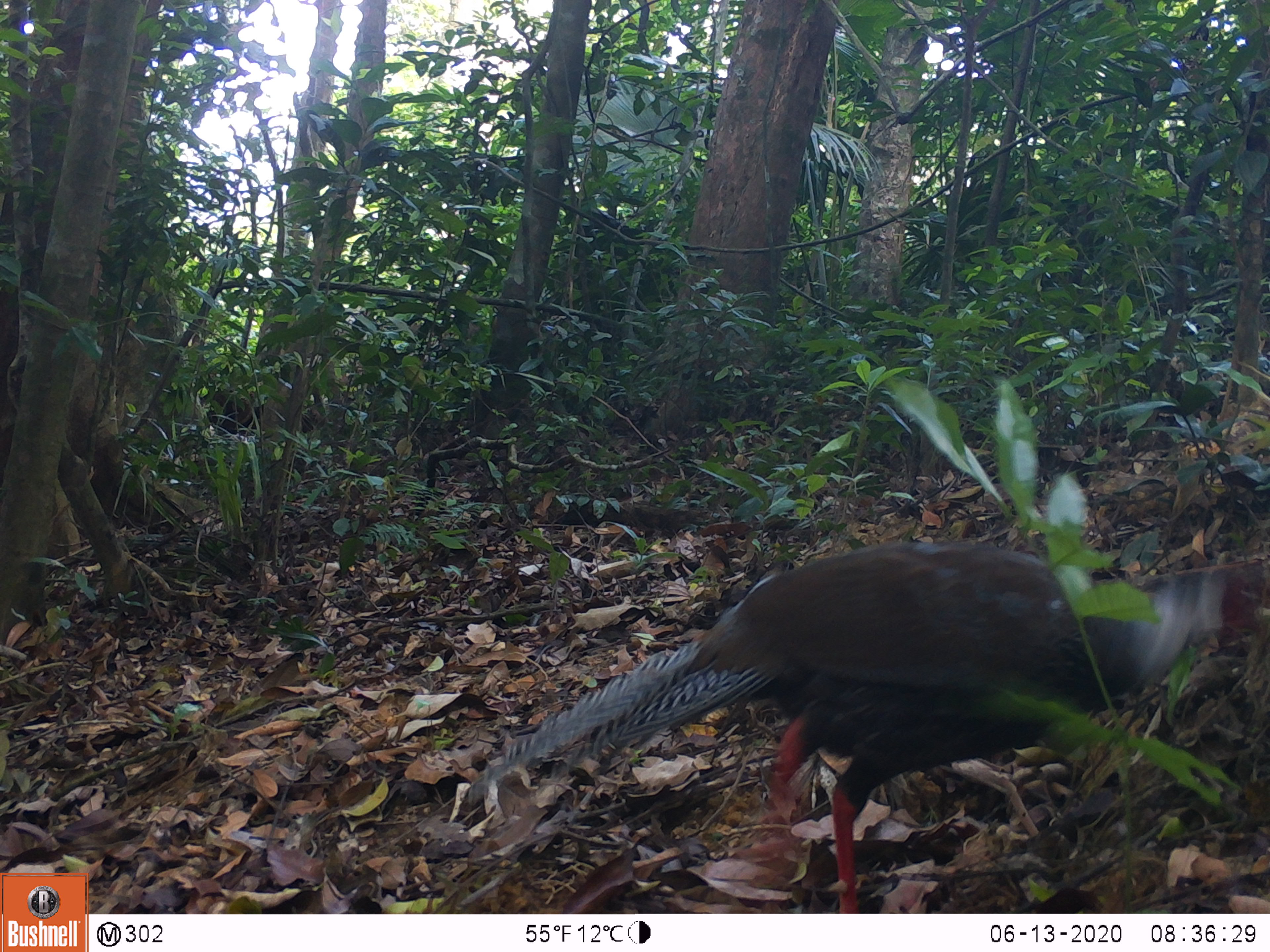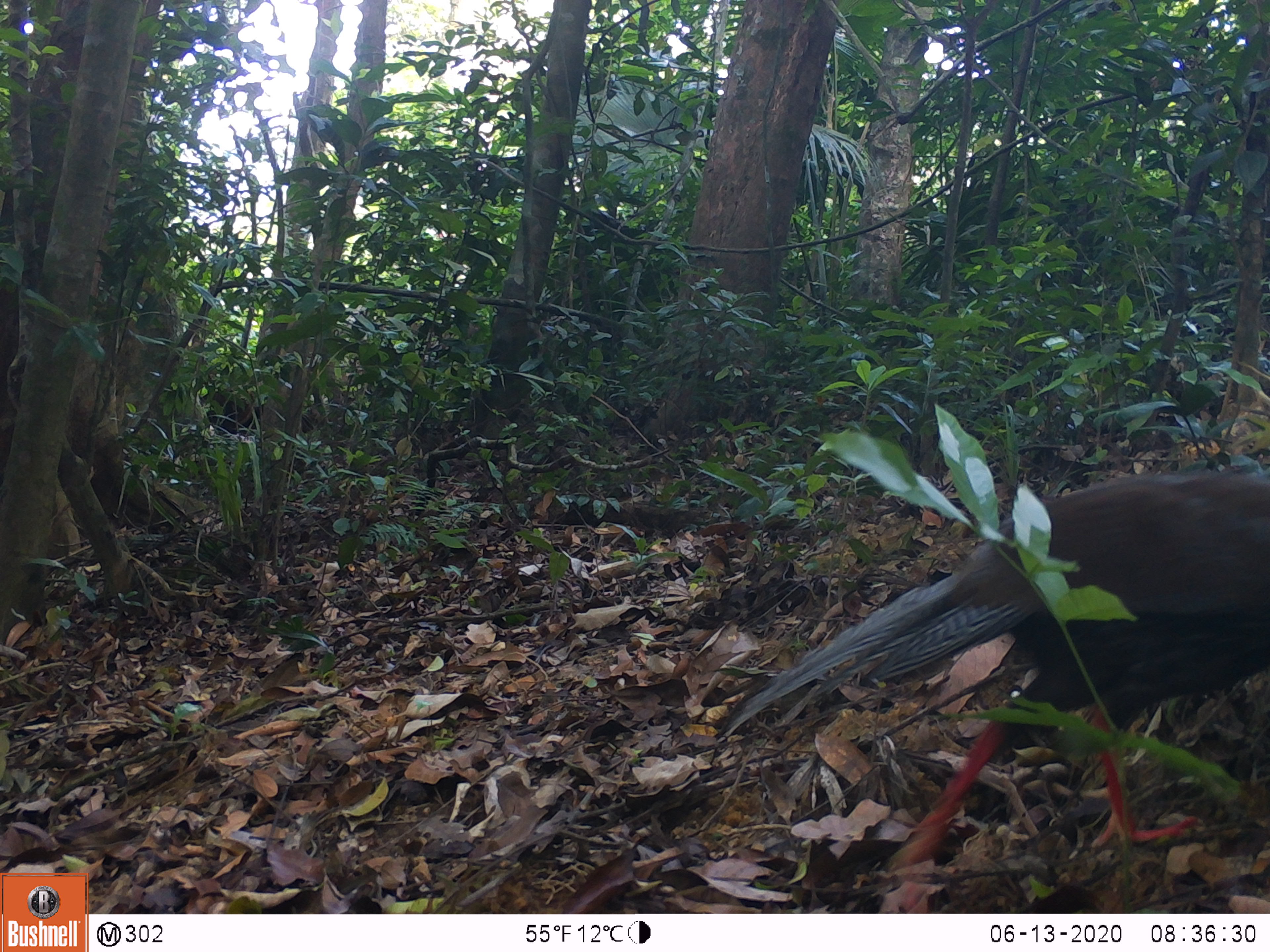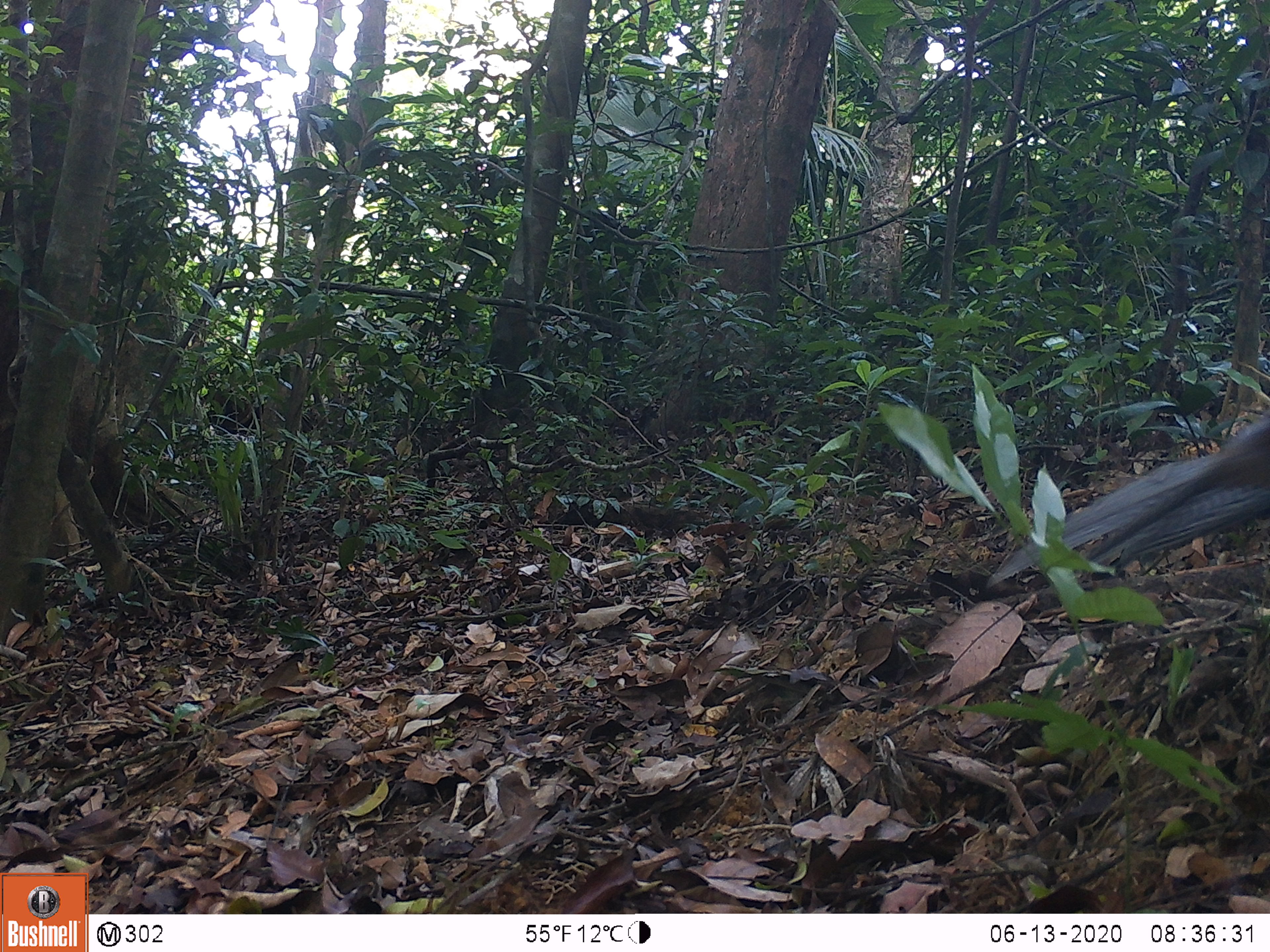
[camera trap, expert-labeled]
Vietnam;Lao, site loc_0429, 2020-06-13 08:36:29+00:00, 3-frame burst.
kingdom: Animalia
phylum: Chordata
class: Aves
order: Galliformes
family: Phasianidae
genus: Lophura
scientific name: Lophura nycthemera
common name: silver pheasant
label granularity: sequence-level